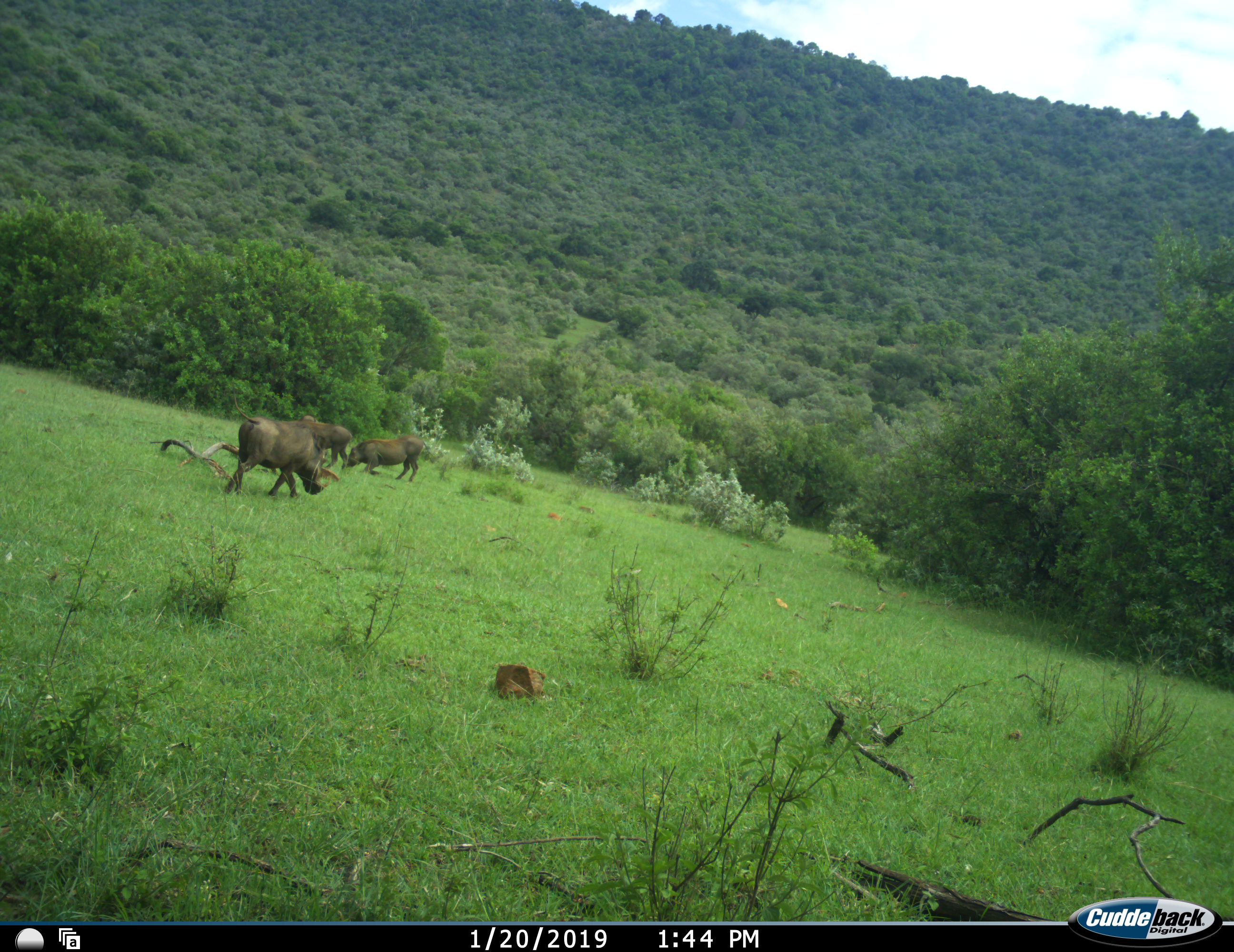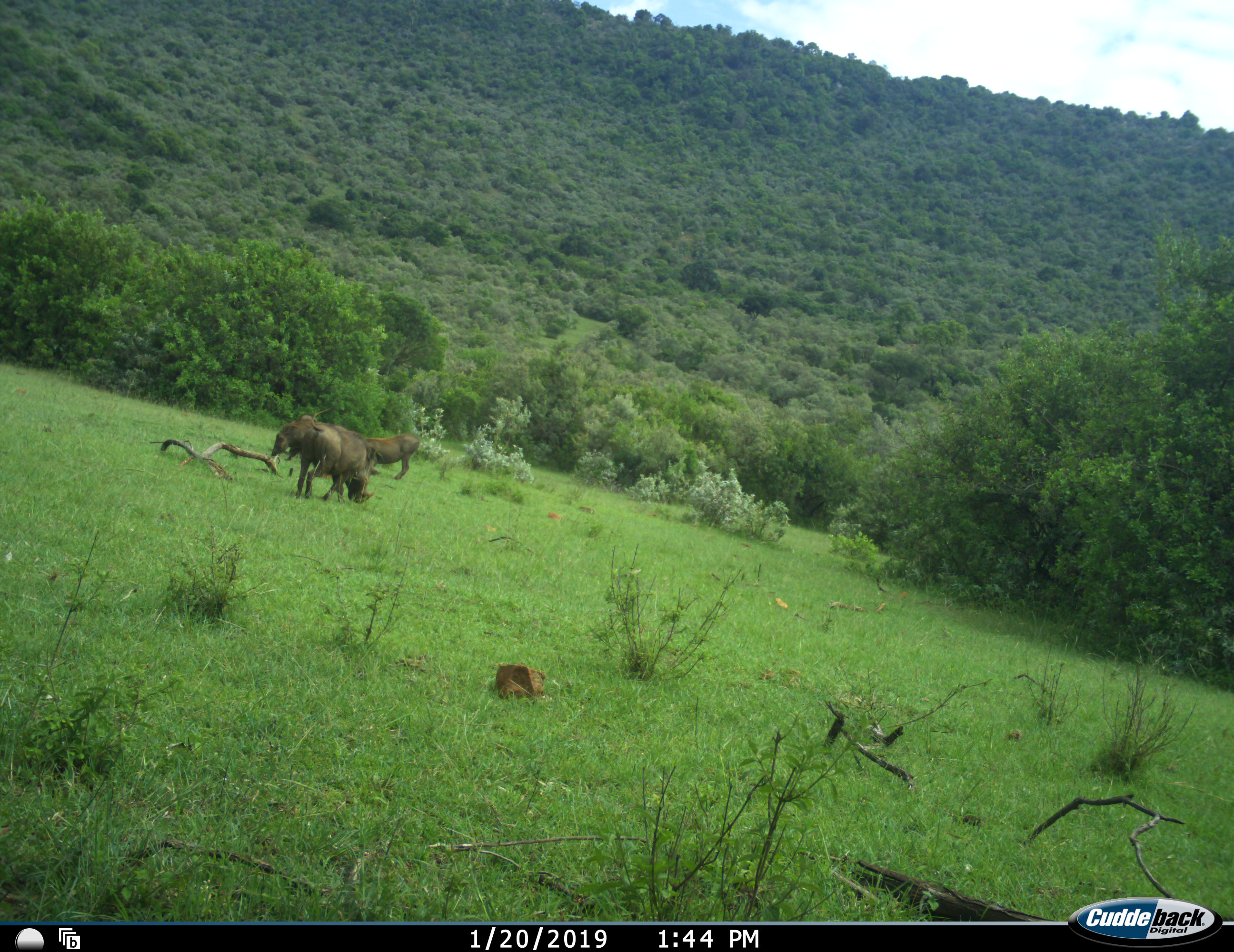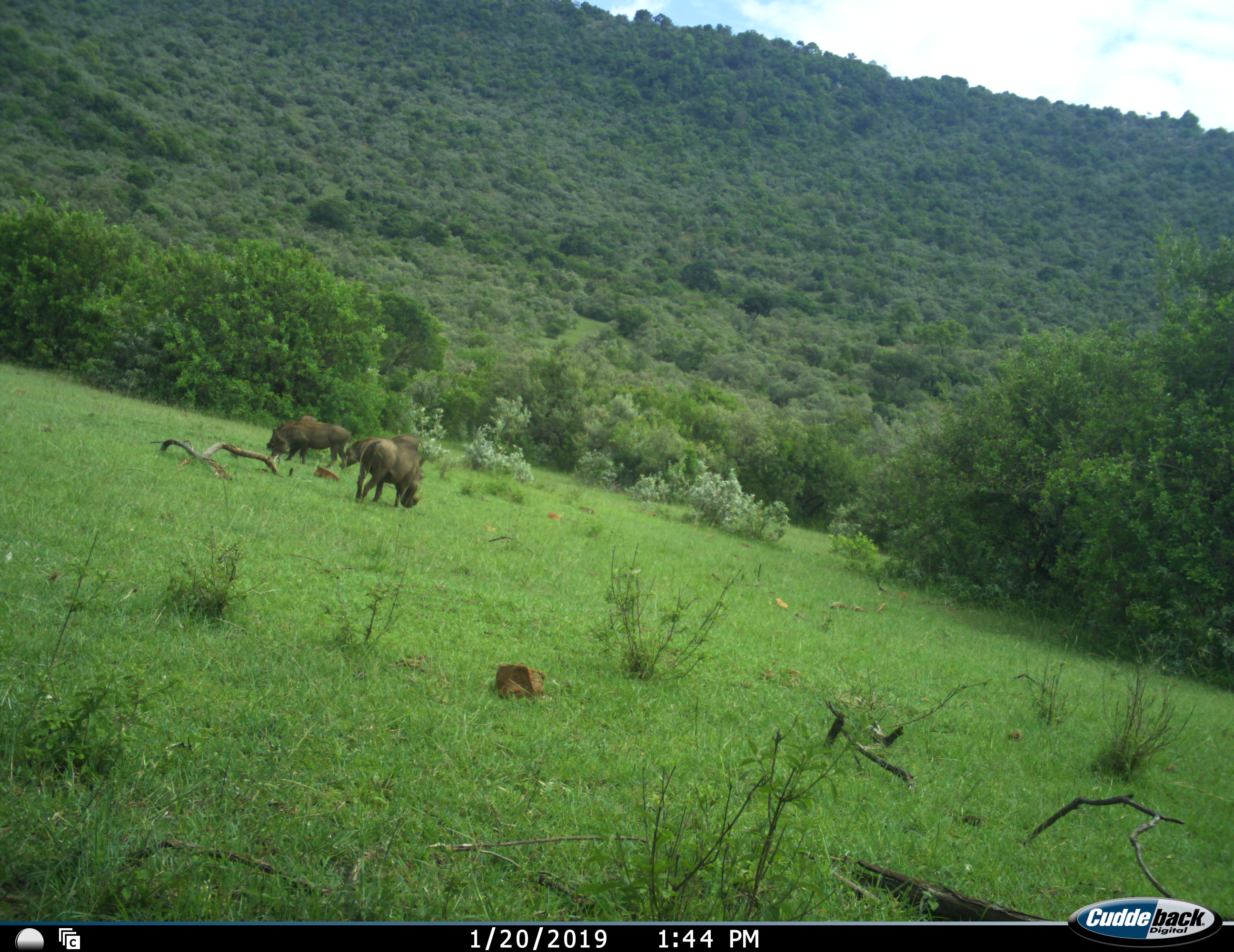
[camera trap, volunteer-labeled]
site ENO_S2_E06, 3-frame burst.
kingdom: Animalia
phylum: Chordata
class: Mammalia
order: Artiodactyla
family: Suidae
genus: Phacochoerus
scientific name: Phacochoerus africanus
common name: warthog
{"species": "warthog (Phacochoerus africanus)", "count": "3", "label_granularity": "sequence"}